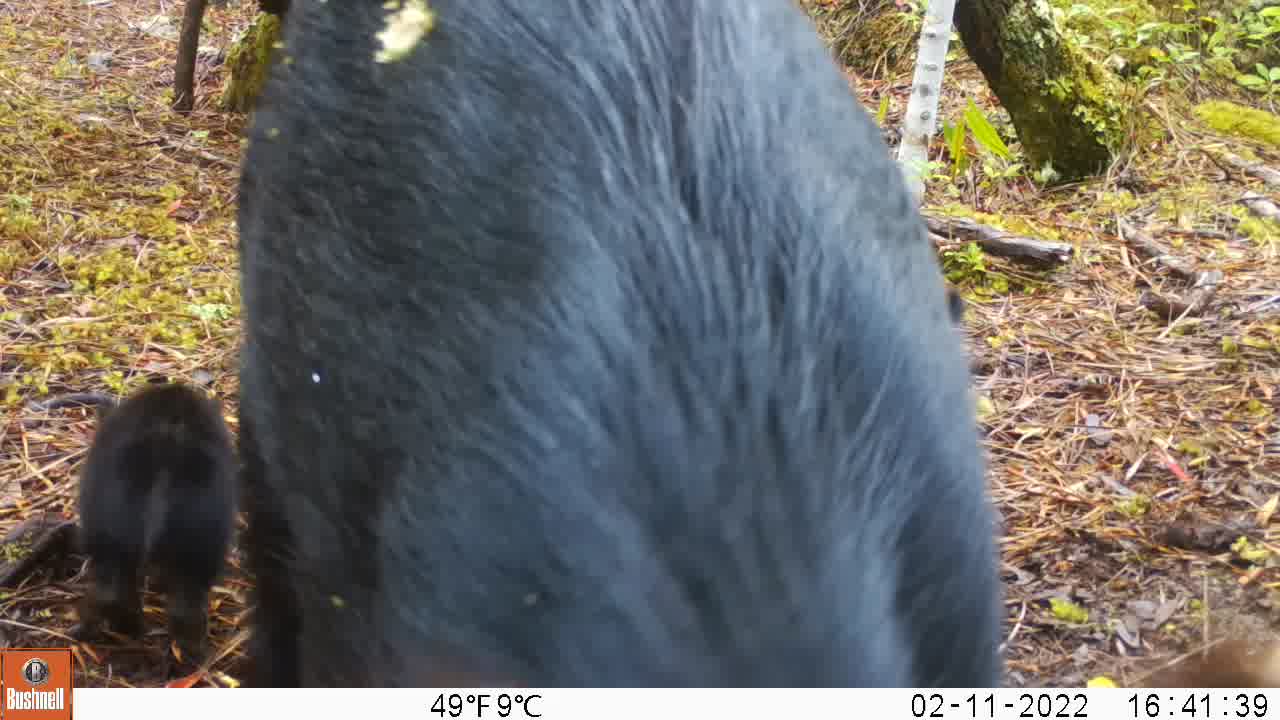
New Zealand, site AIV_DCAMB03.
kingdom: Animalia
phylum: Chordata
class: Mammalia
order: Artiodactyla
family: Suidae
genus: Sus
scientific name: Sus scrofa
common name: pig